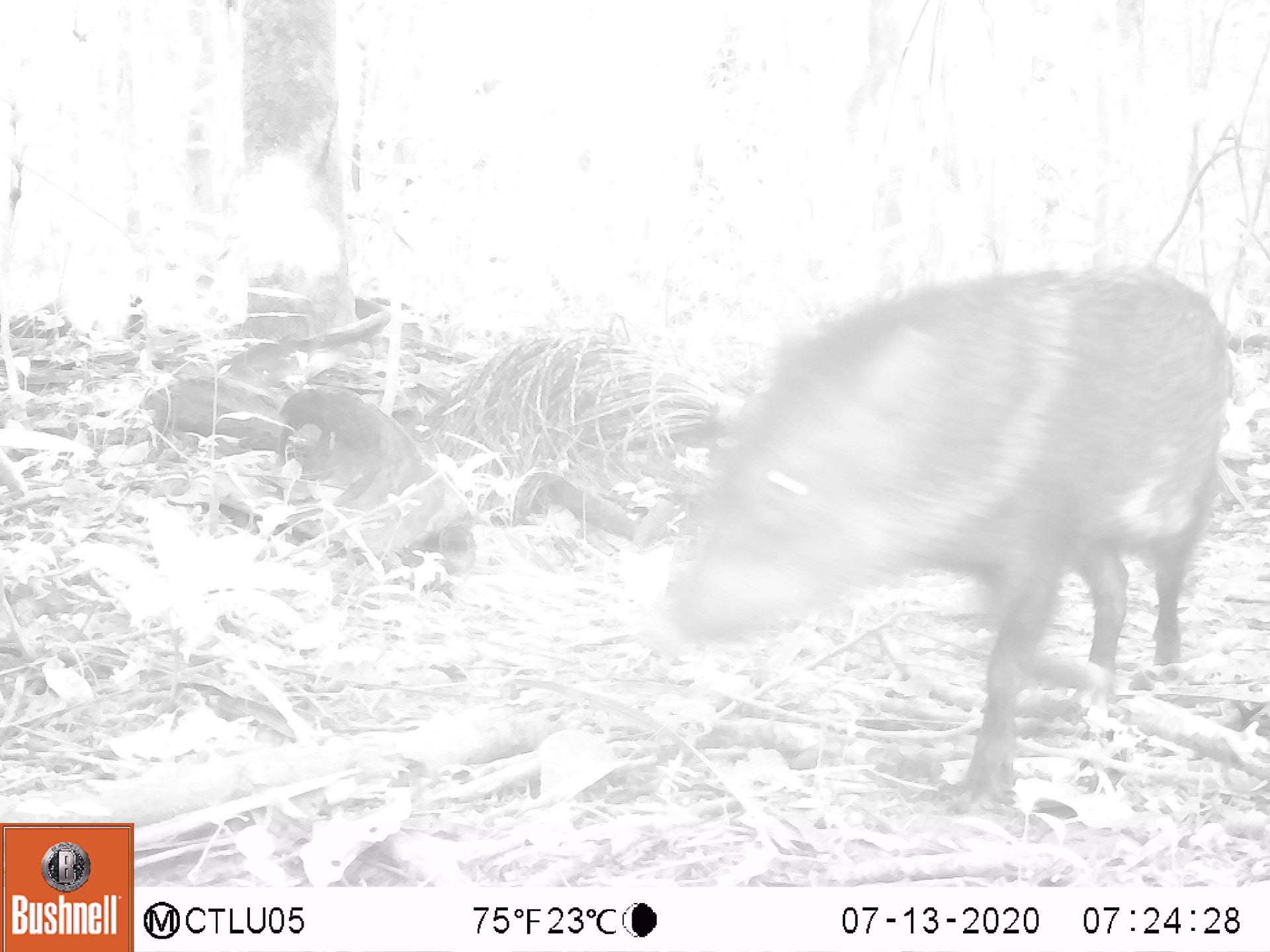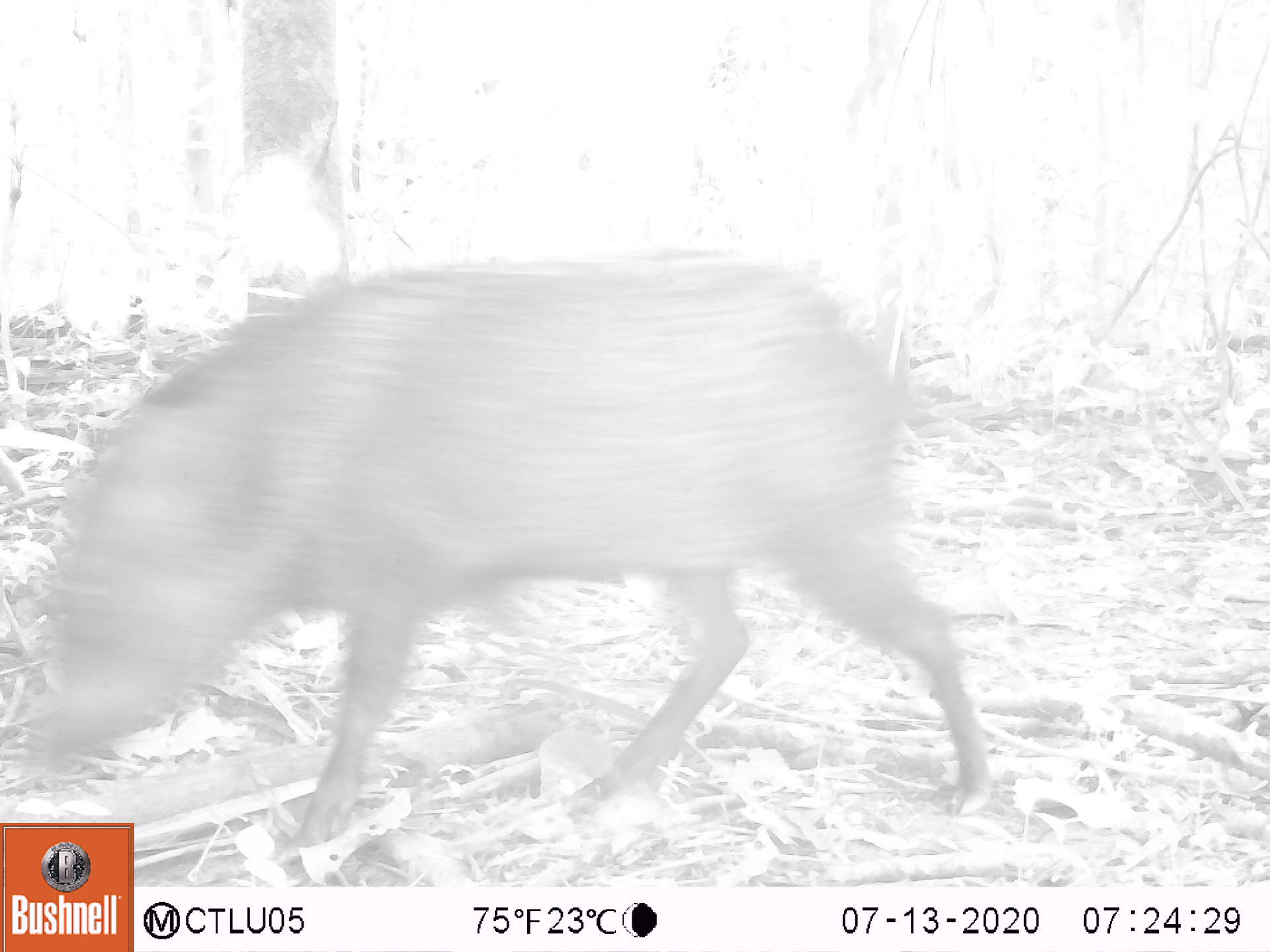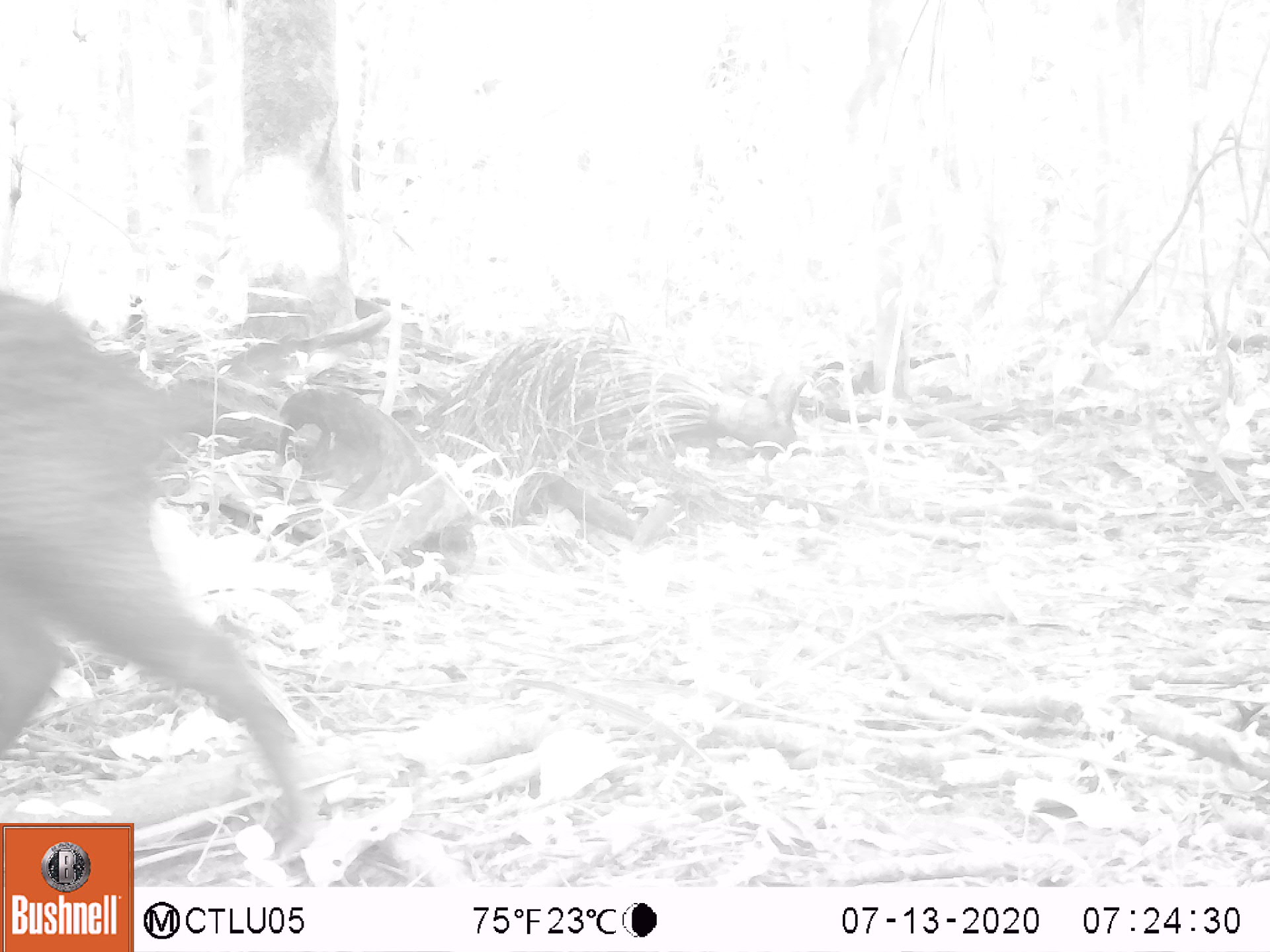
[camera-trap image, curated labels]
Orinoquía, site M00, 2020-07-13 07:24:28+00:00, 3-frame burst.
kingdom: Animalia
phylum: Chordata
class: Mammalia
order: Artiodactyla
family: Tayassuidae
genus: Pecari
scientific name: Pecari tajacu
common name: collared peccary